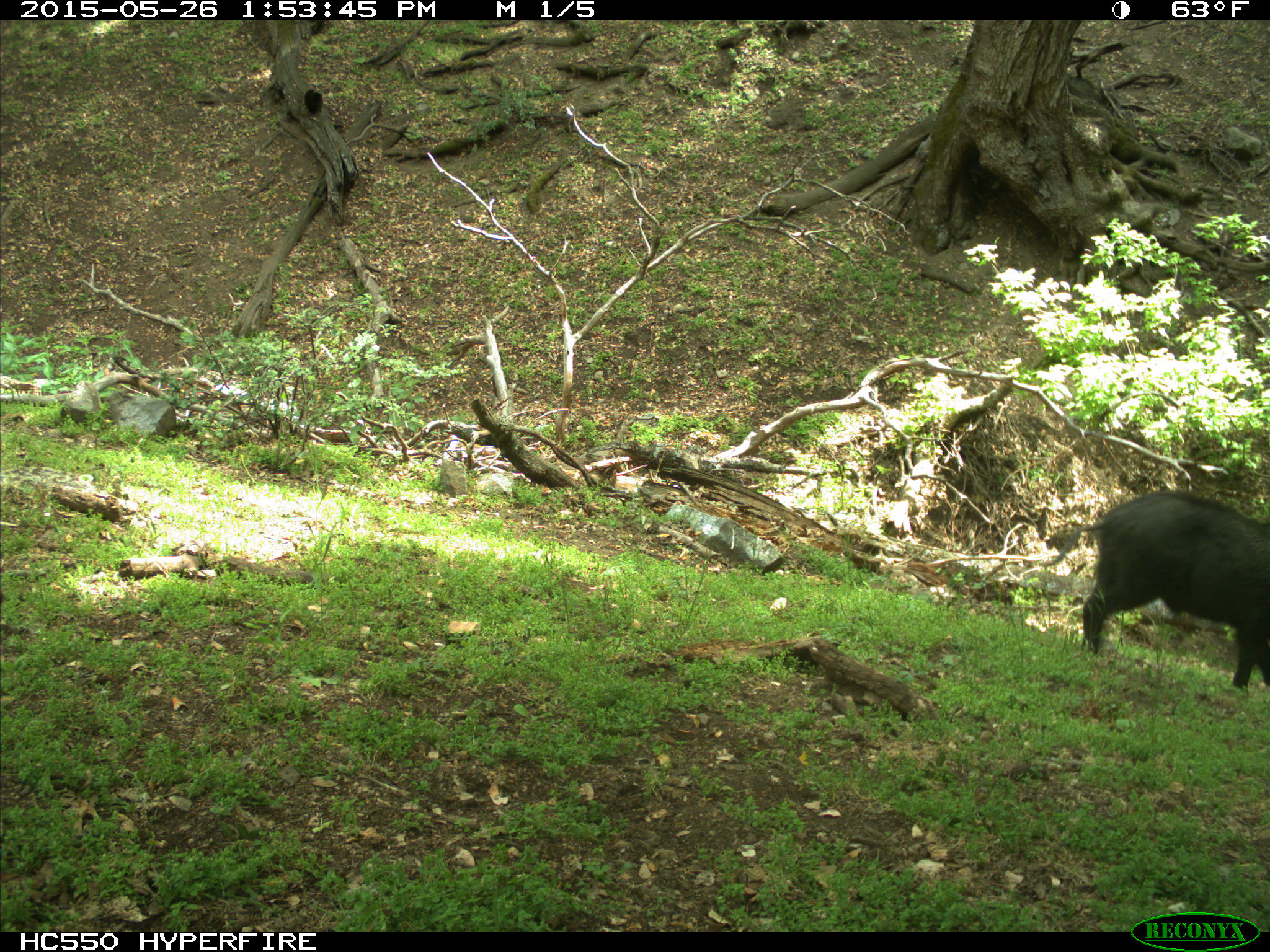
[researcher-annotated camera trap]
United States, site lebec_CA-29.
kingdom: Animalia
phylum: Chordata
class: Mammalia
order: Artiodactyla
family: Suidae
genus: Sus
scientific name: Sus scrofa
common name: wild boar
Sus scrofa (wild boar).